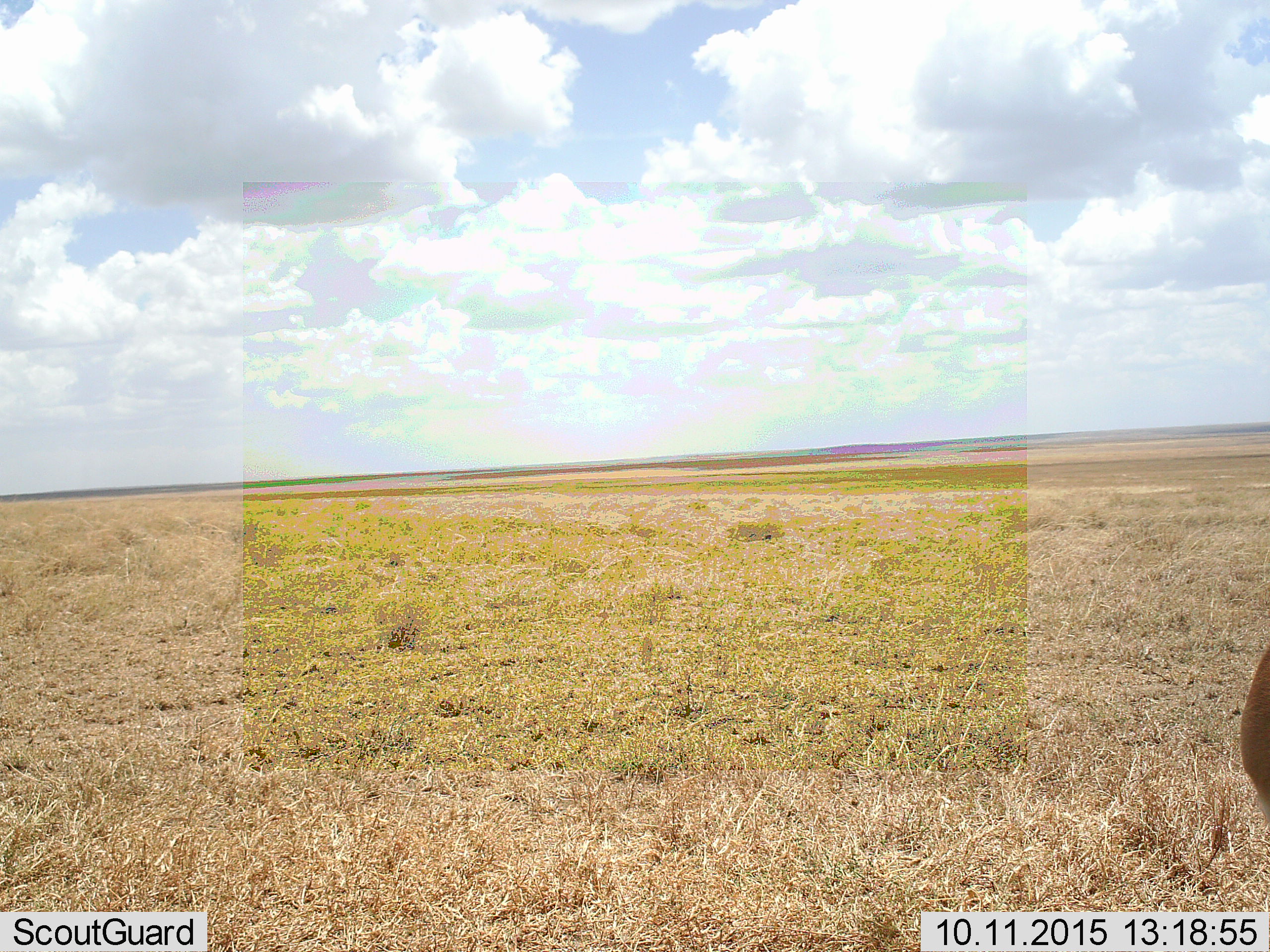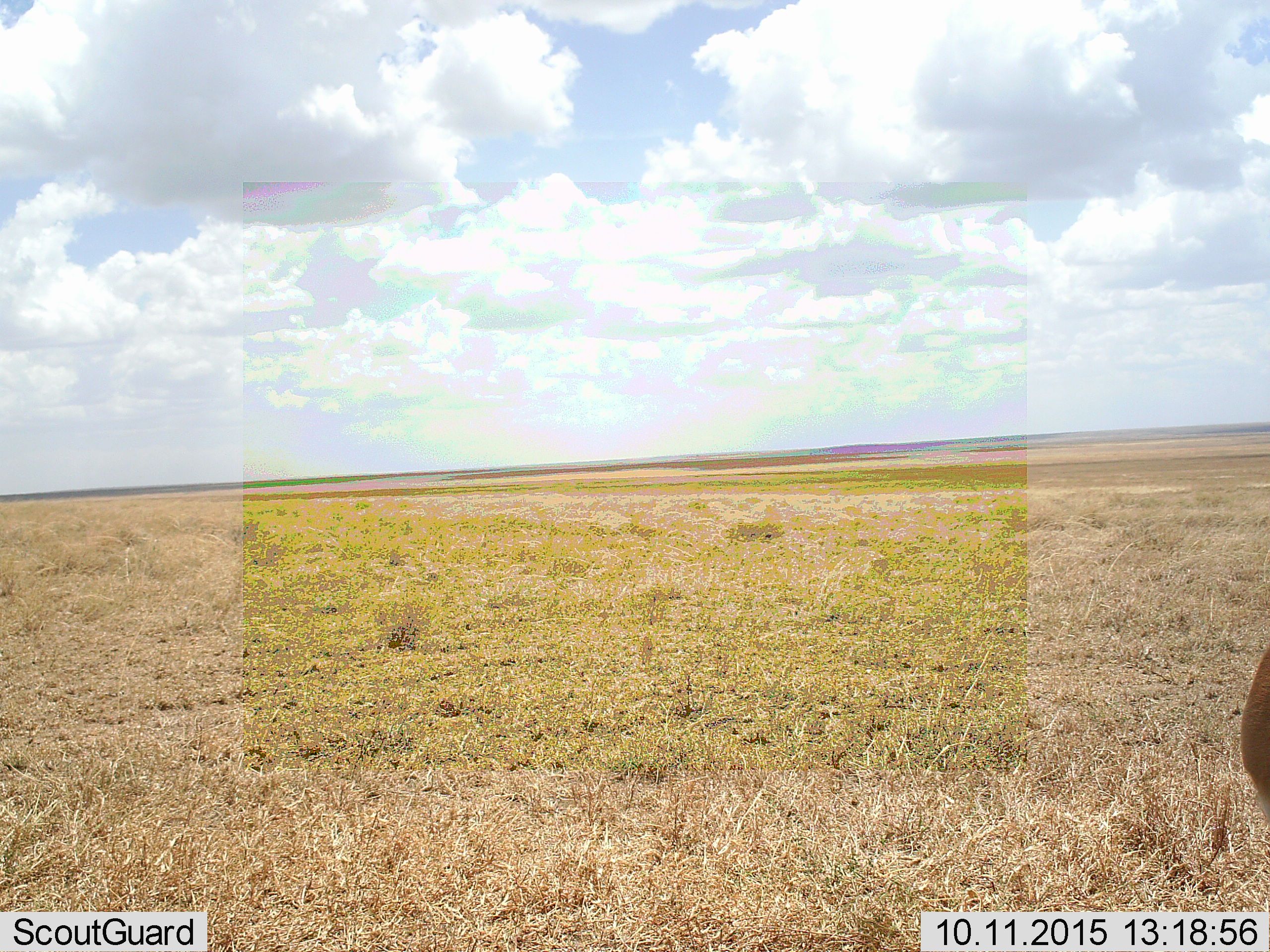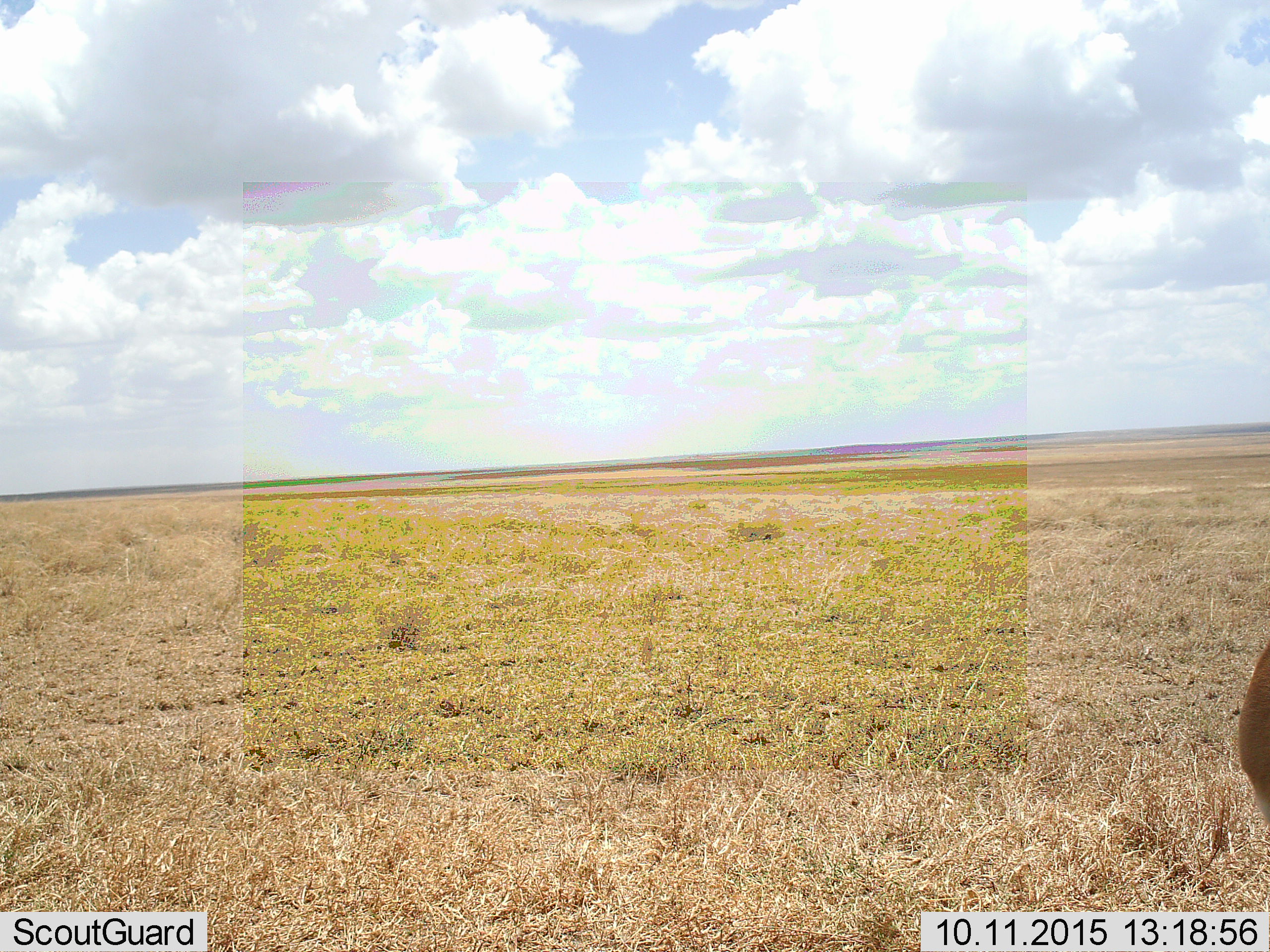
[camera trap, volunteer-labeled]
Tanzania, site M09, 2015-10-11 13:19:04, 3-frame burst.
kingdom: Animalia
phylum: Chordata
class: Mammalia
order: Artiodactyla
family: Bovidae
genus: Eudorcas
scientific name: Eudorcas thomsonii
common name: thomson's gazelle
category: gazellethomsons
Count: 1.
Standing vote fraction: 100%.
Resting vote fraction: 0%.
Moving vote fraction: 0%.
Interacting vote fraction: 0%.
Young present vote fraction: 0%.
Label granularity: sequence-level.